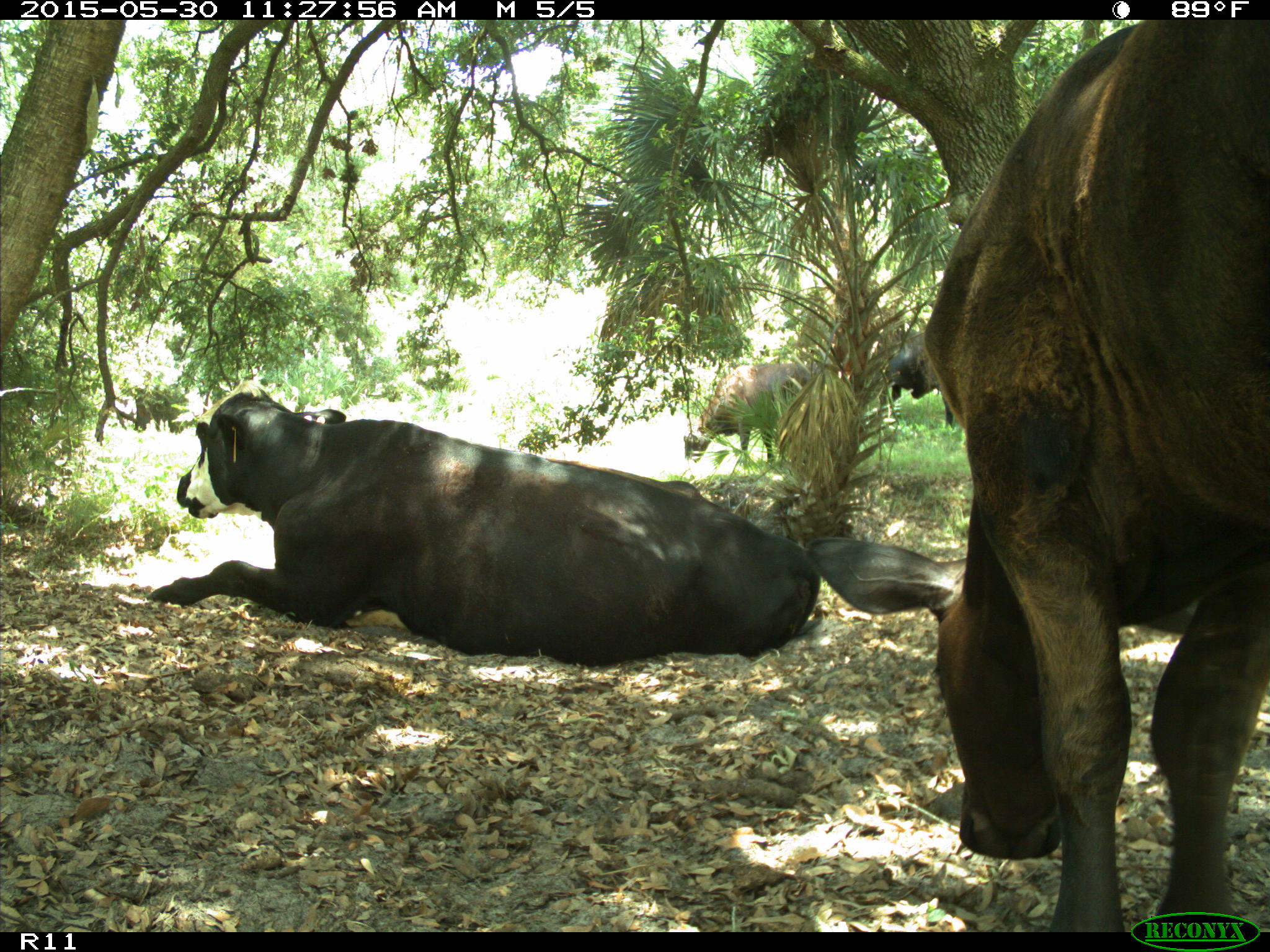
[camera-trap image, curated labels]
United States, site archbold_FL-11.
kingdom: Animalia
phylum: Chordata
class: Mammalia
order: Artiodactyla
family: Bovidae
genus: Bos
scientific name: Bos taurus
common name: domestic cow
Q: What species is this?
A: Bos taurus (domestic cow).